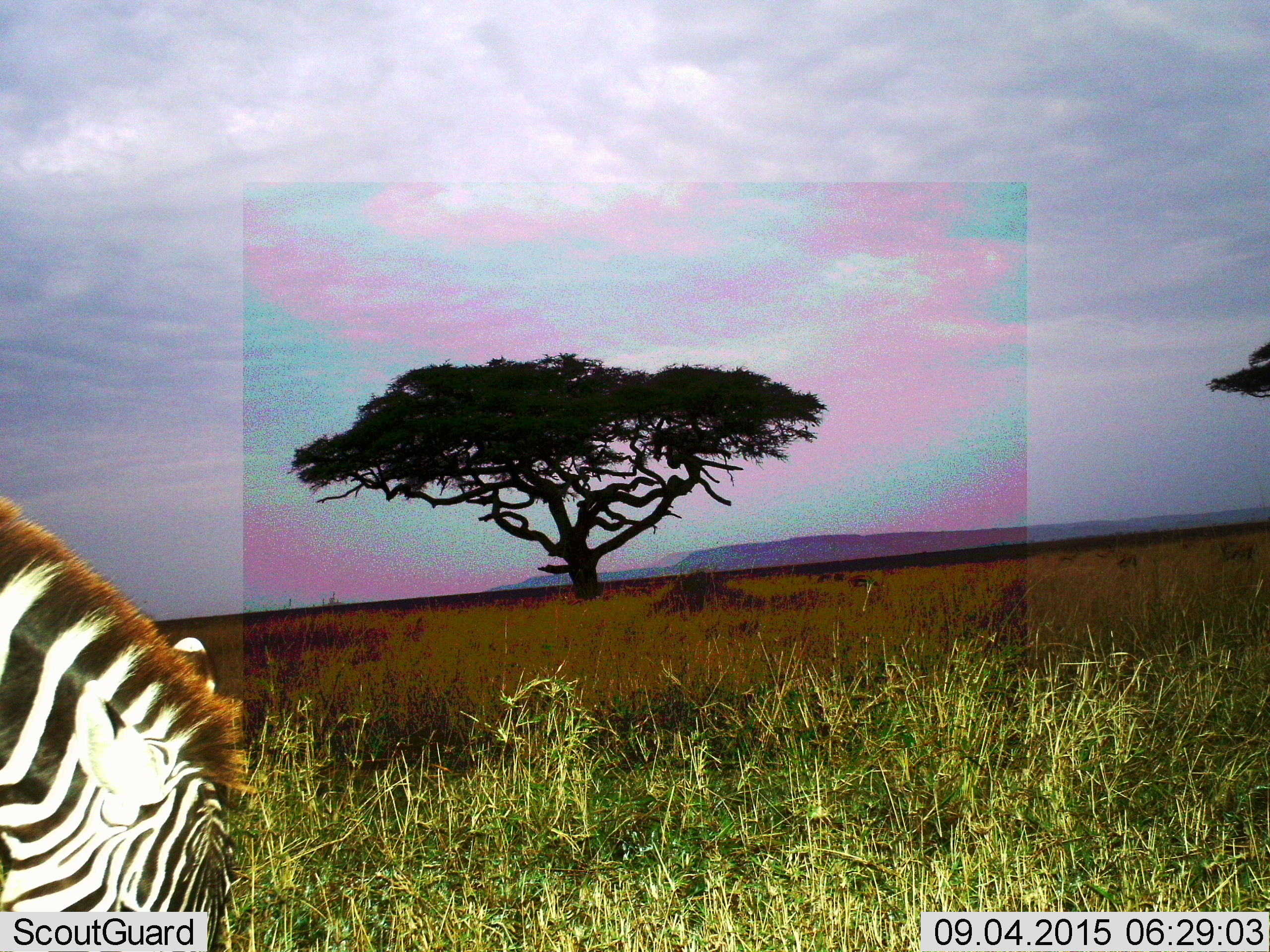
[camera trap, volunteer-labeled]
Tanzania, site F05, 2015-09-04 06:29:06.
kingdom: Animalia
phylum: Chordata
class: Mammalia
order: Perissodactyla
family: Equidae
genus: Equus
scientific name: Equus quagga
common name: plains zebra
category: zebra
Zebra (plains zebra) (Equus quagga), count 1. Behavior (volunteer vote fractions): standing 33%, resting 0%, moving 0%, interacting 0%. Young present (vote fraction): 0%. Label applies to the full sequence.